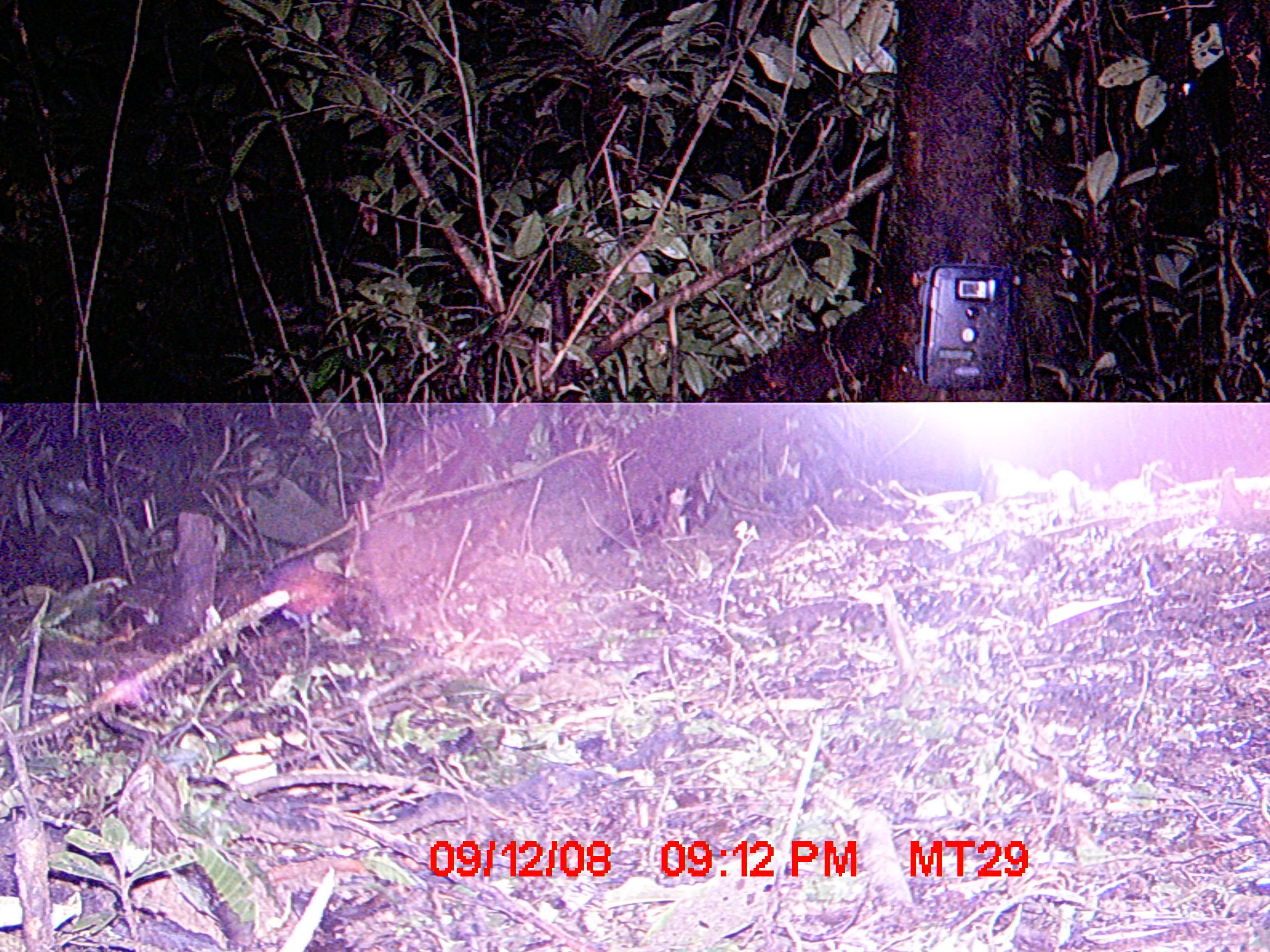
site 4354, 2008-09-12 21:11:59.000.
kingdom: Animalia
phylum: Chordata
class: Aves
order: Cuculiformes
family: Cuculidae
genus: Coua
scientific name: Coua serriana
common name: red-breasted coua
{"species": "Coua serriana (red-breasted coua)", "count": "1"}